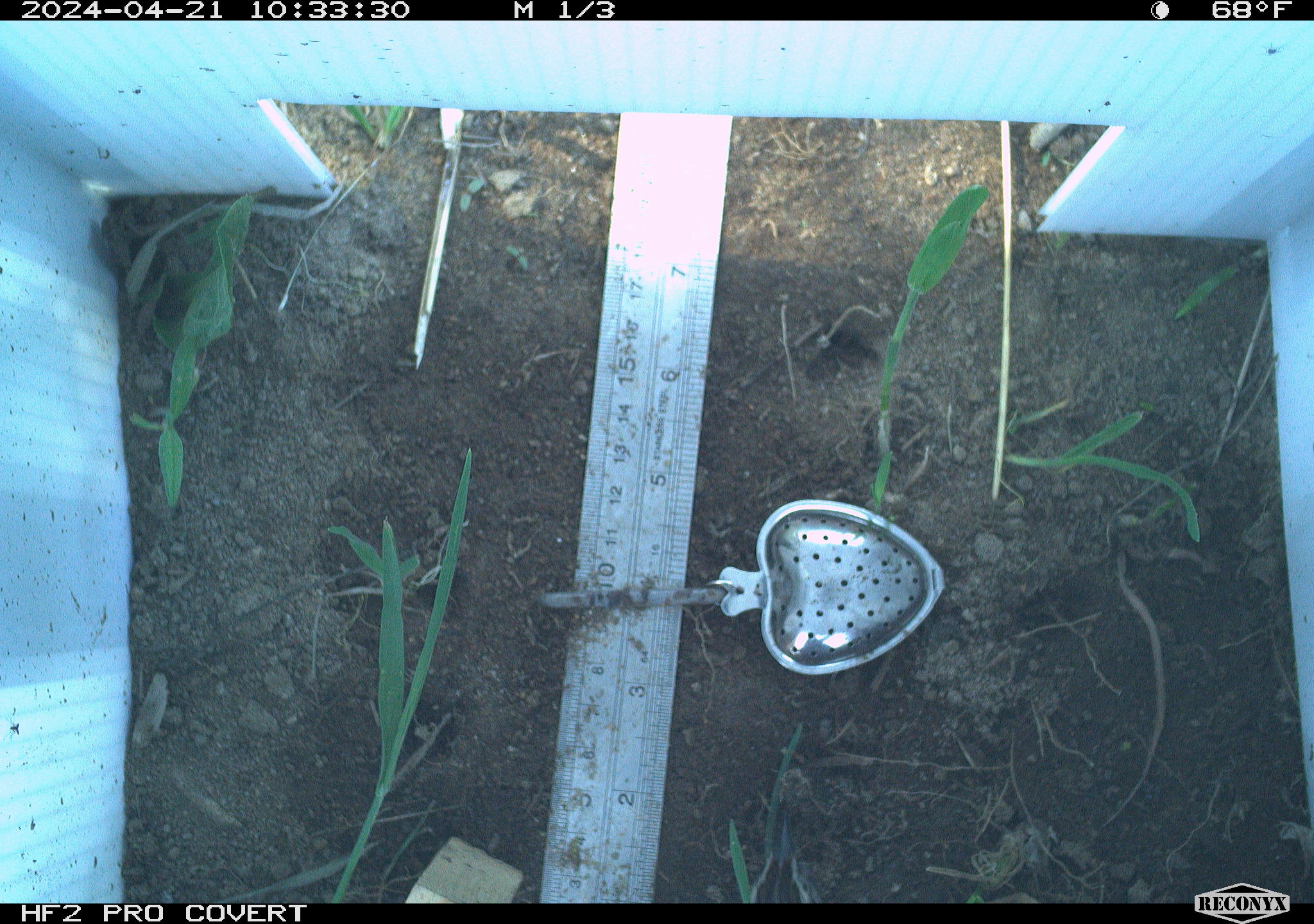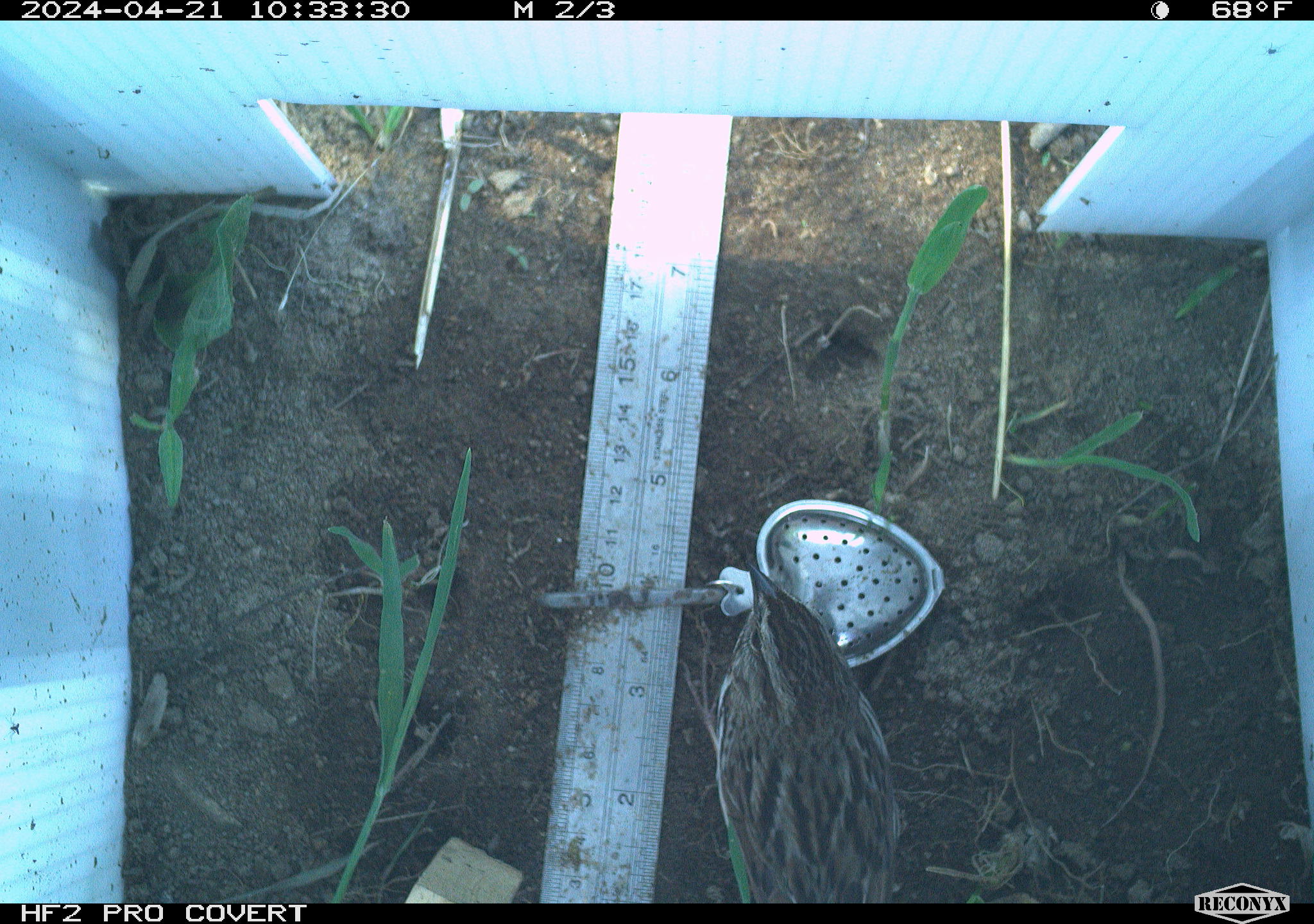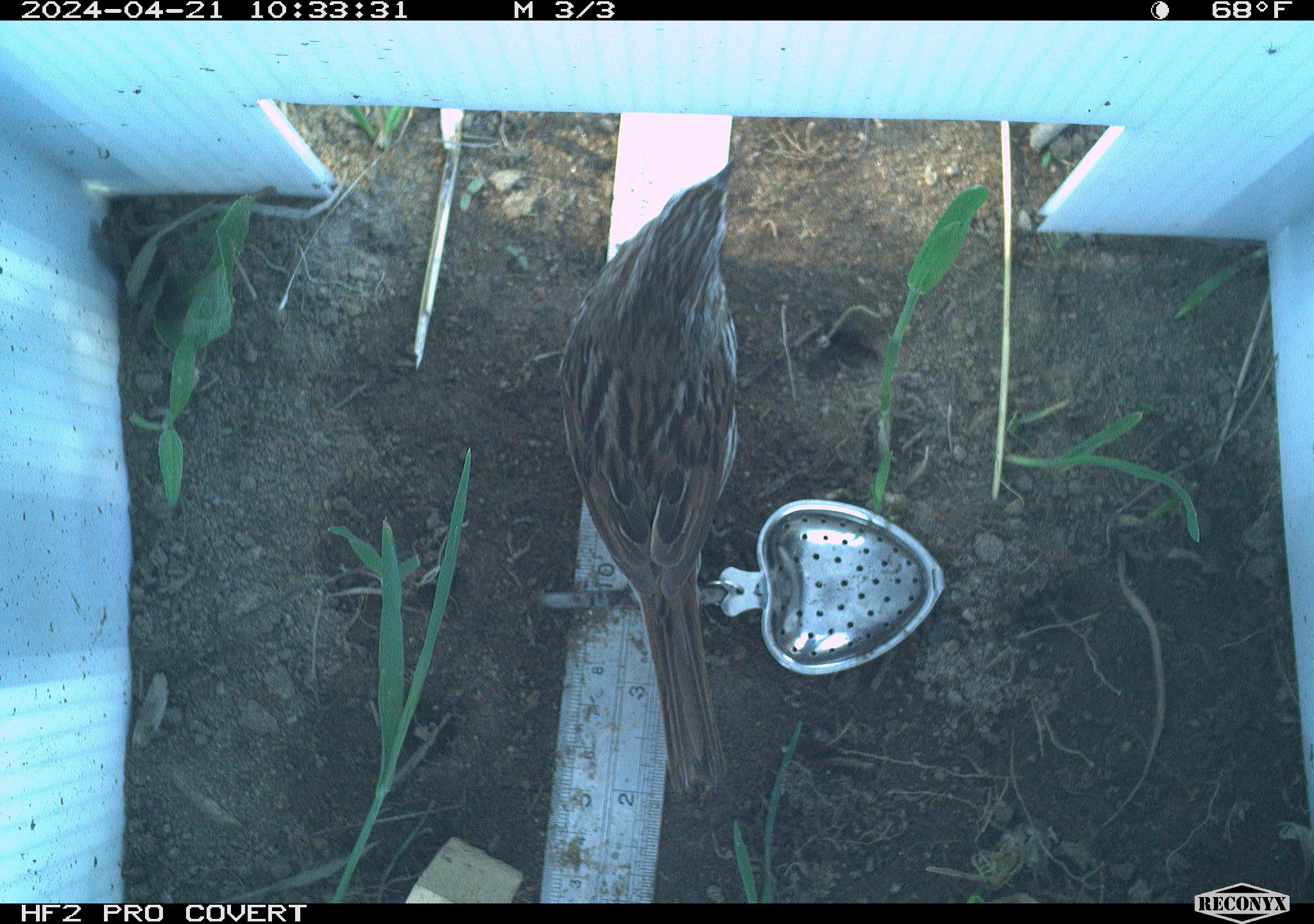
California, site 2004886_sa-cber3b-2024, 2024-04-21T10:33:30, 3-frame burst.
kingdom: Animalia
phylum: Chordata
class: Aves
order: Passeriformes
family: Passerellidae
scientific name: Passerellidae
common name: new world sparrows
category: passerellidae family